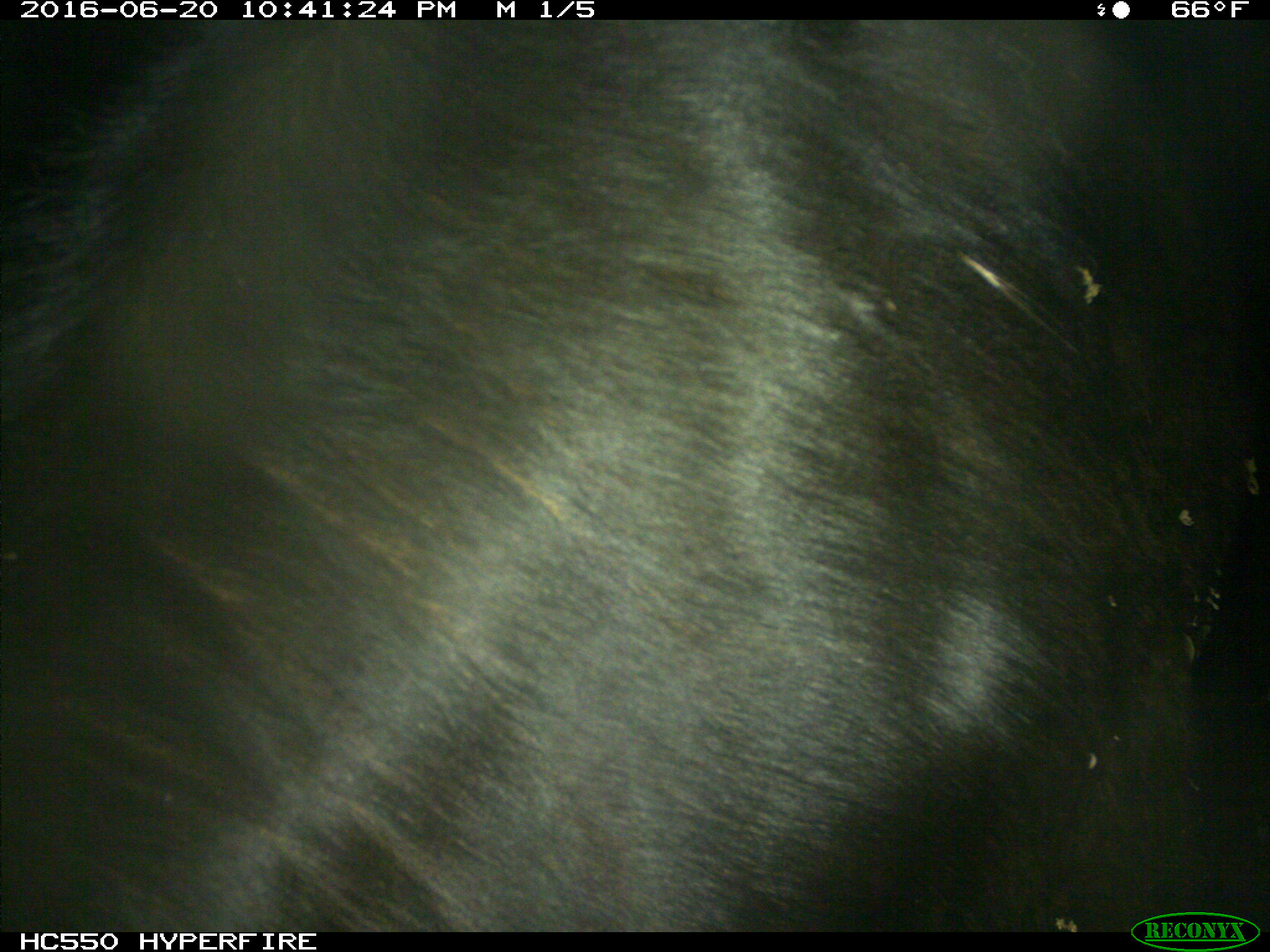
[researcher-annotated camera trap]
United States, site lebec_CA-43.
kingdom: Animalia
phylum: Chordata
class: Mammalia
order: Artiodactyla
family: Bovidae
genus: Bos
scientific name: Bos taurus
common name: domestic cow